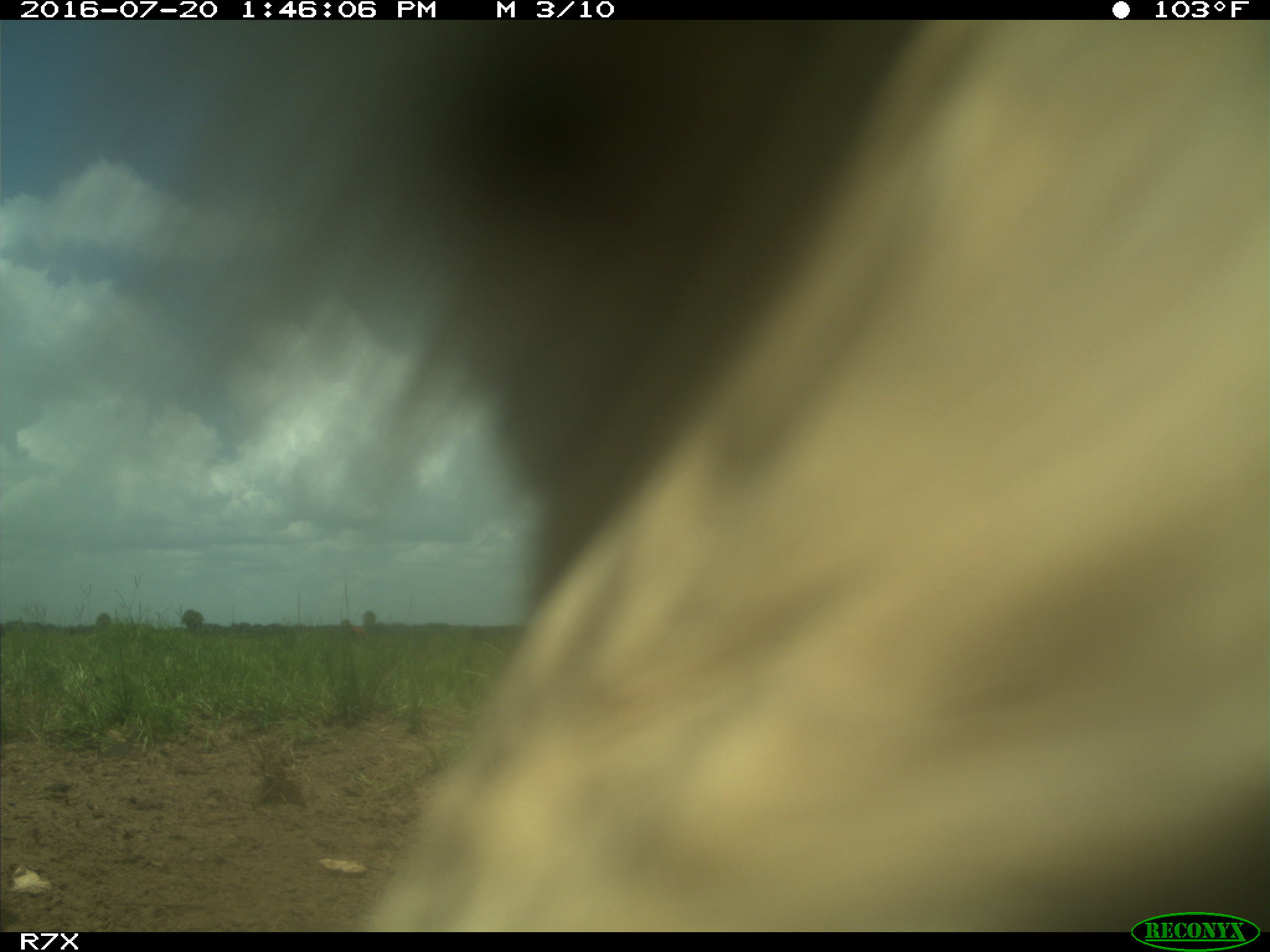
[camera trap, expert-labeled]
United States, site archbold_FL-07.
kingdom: Animalia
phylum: Chordata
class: Mammalia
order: Artiodactyla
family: Bovidae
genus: Bos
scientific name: Bos taurus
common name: domestic cow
Bos taurus (domestic cow).